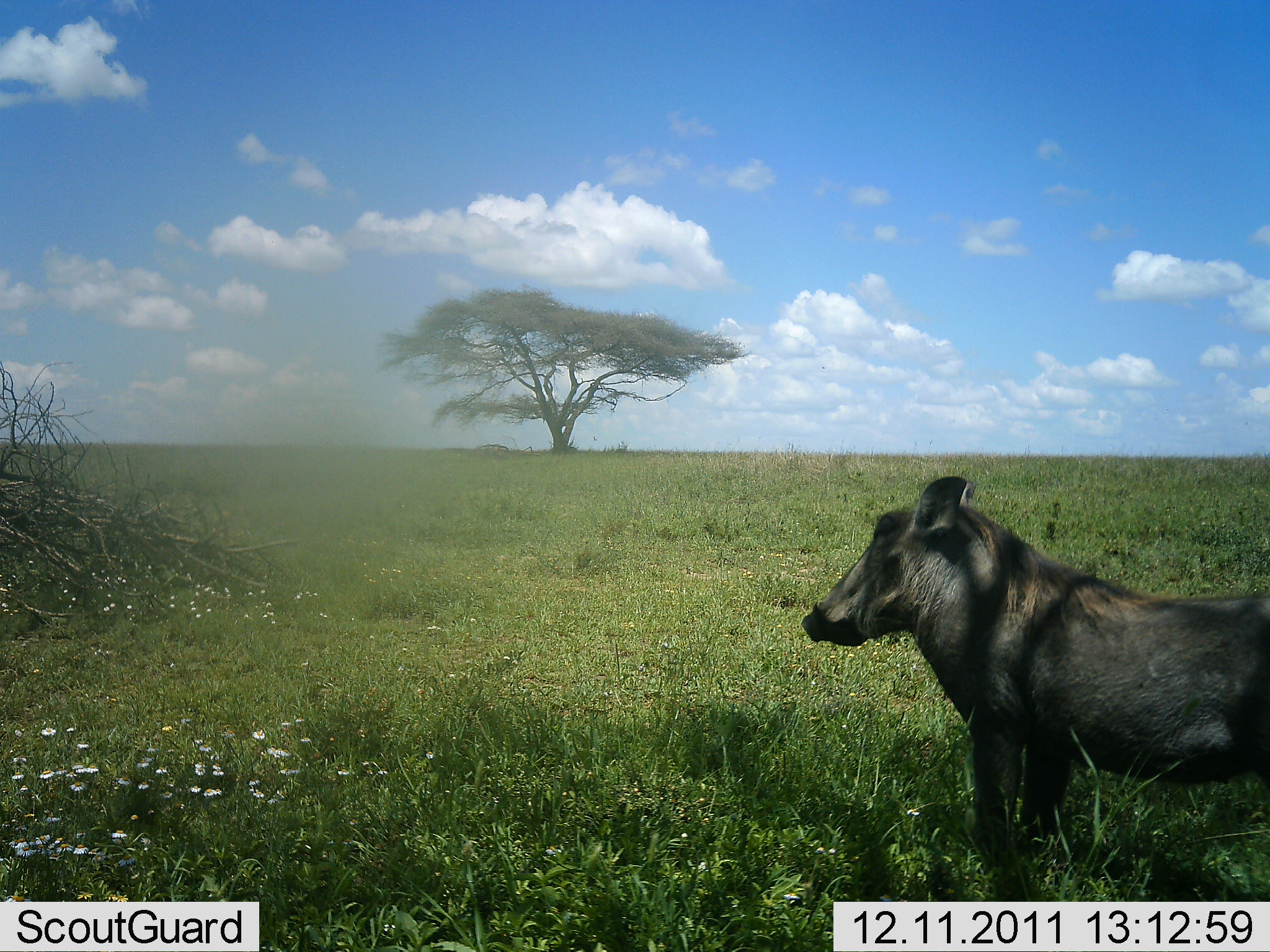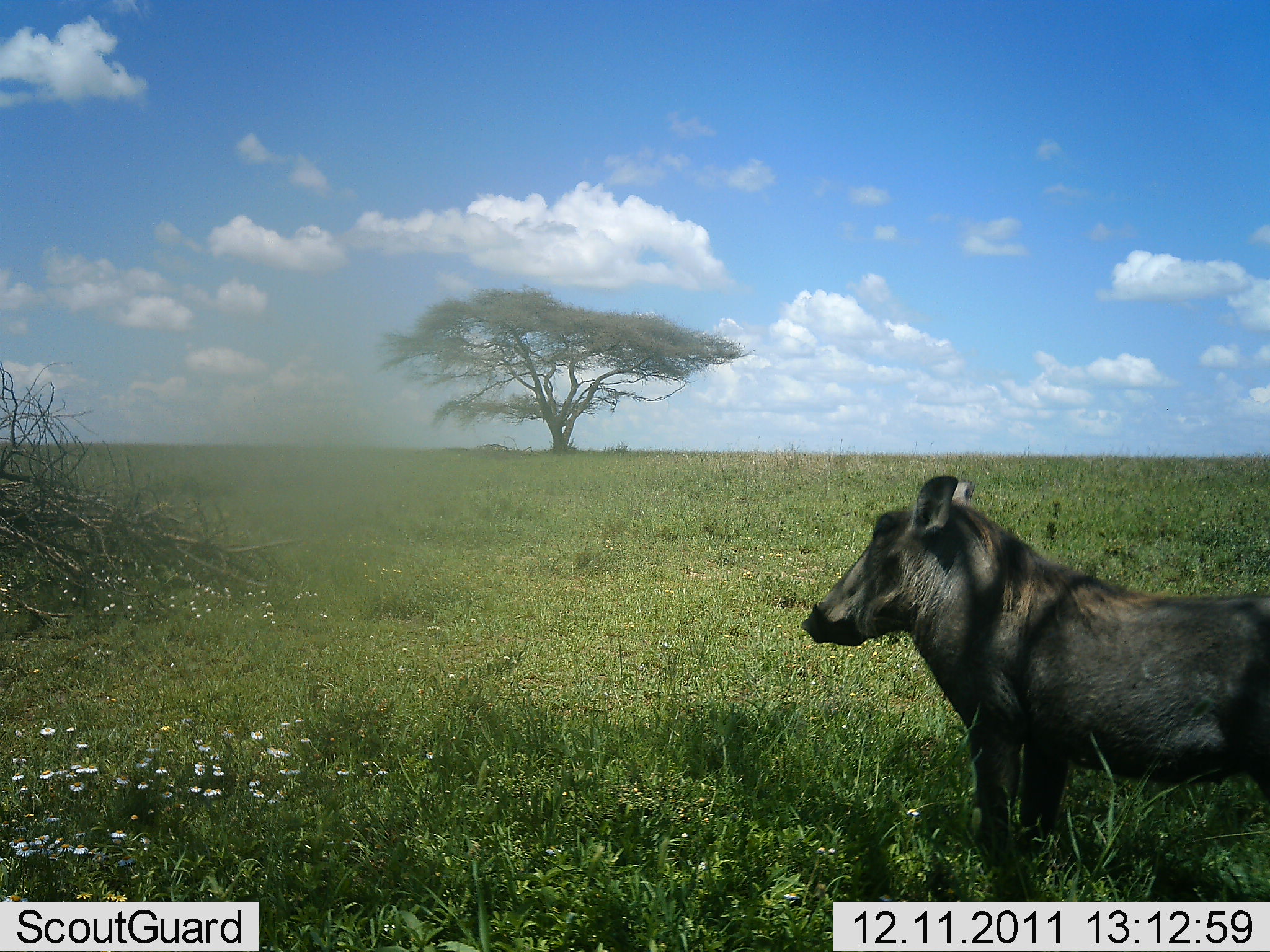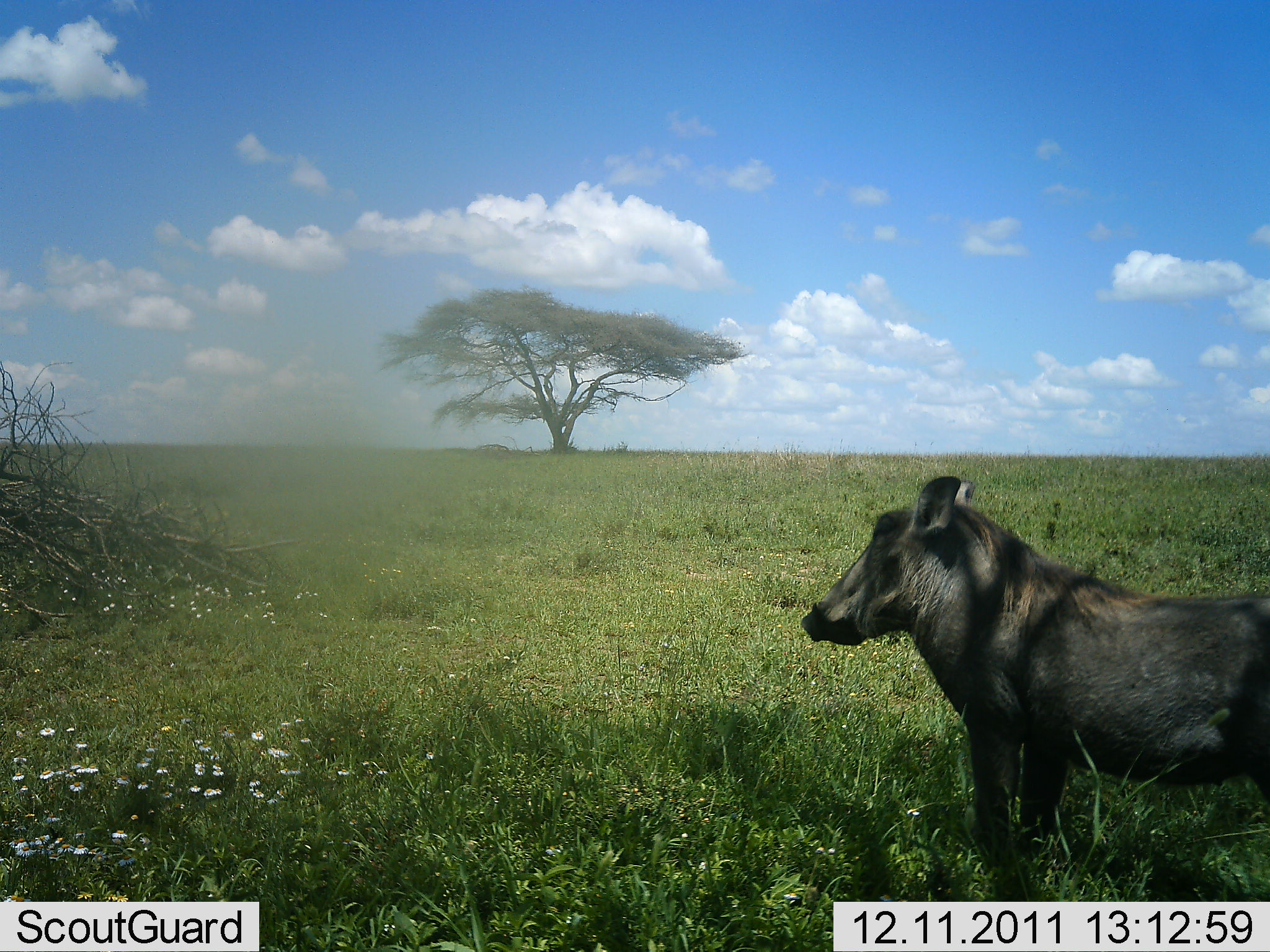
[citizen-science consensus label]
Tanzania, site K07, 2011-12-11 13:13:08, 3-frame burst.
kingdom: Animalia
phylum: Chordata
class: Mammalia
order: Artiodactyla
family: Suidae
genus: Phacochoerus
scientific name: Phacochoerus africanus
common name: warthog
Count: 1.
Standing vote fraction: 100%.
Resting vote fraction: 0%.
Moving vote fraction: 0%.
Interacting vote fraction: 0%.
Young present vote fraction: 0%.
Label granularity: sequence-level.